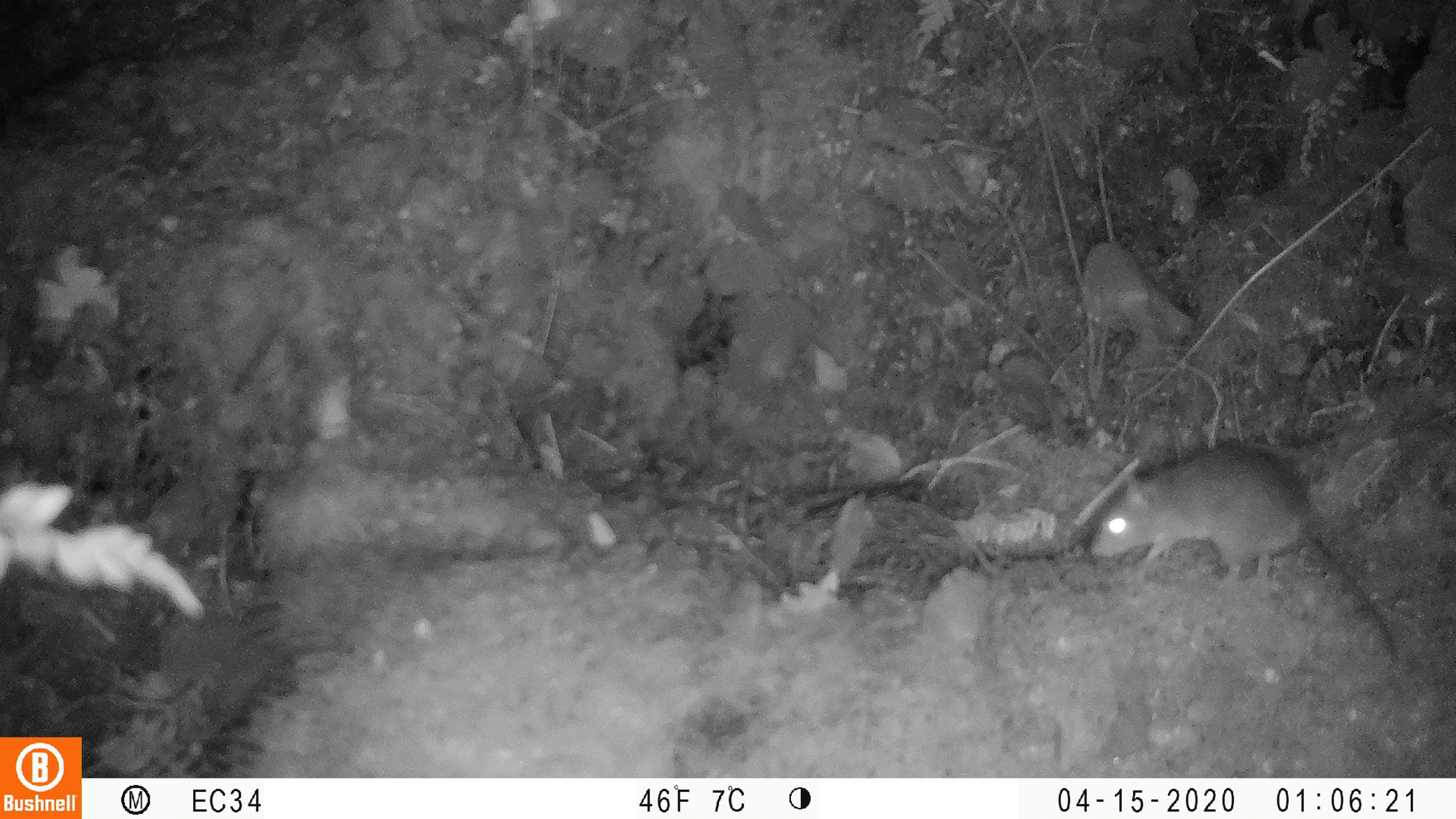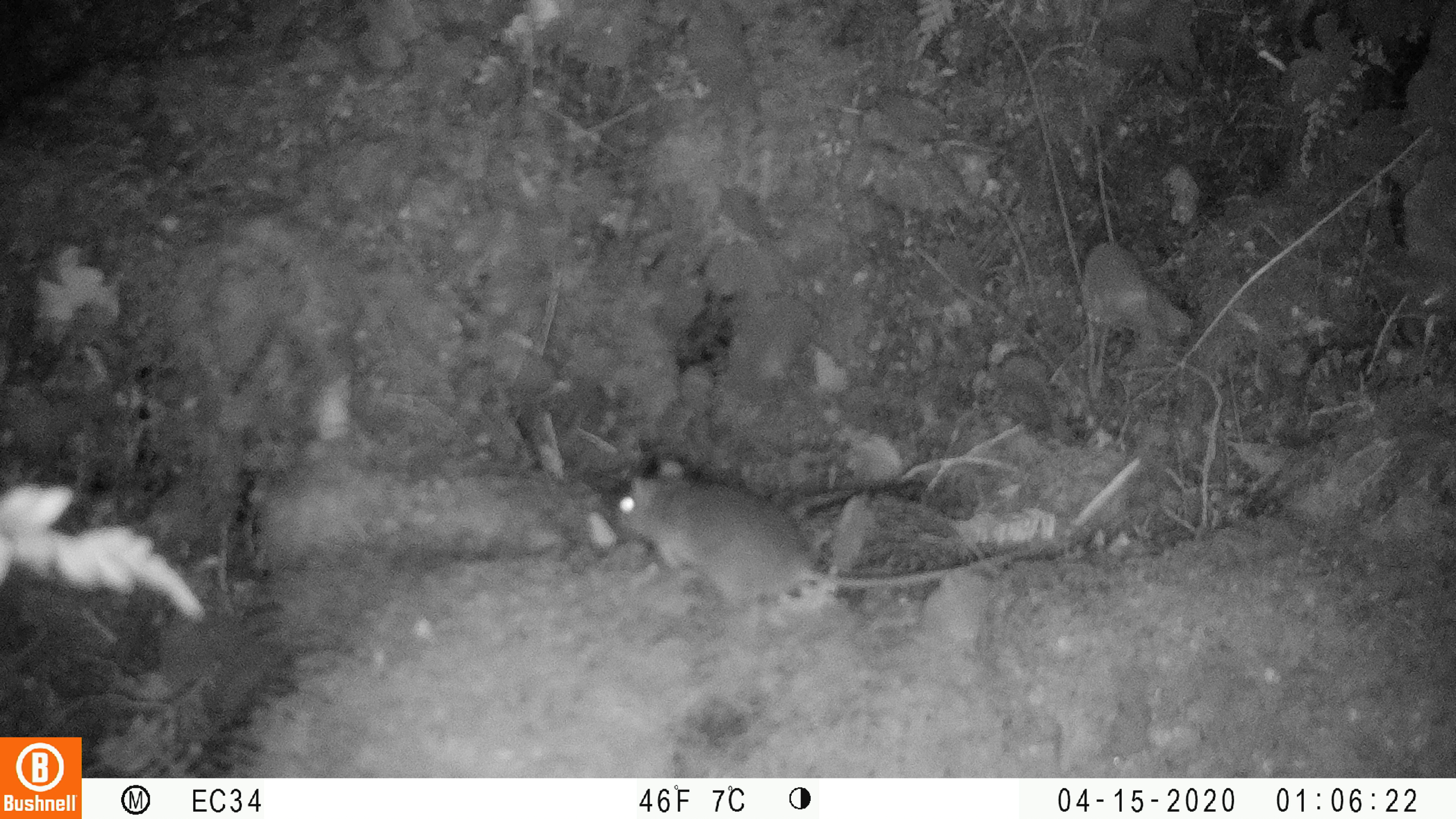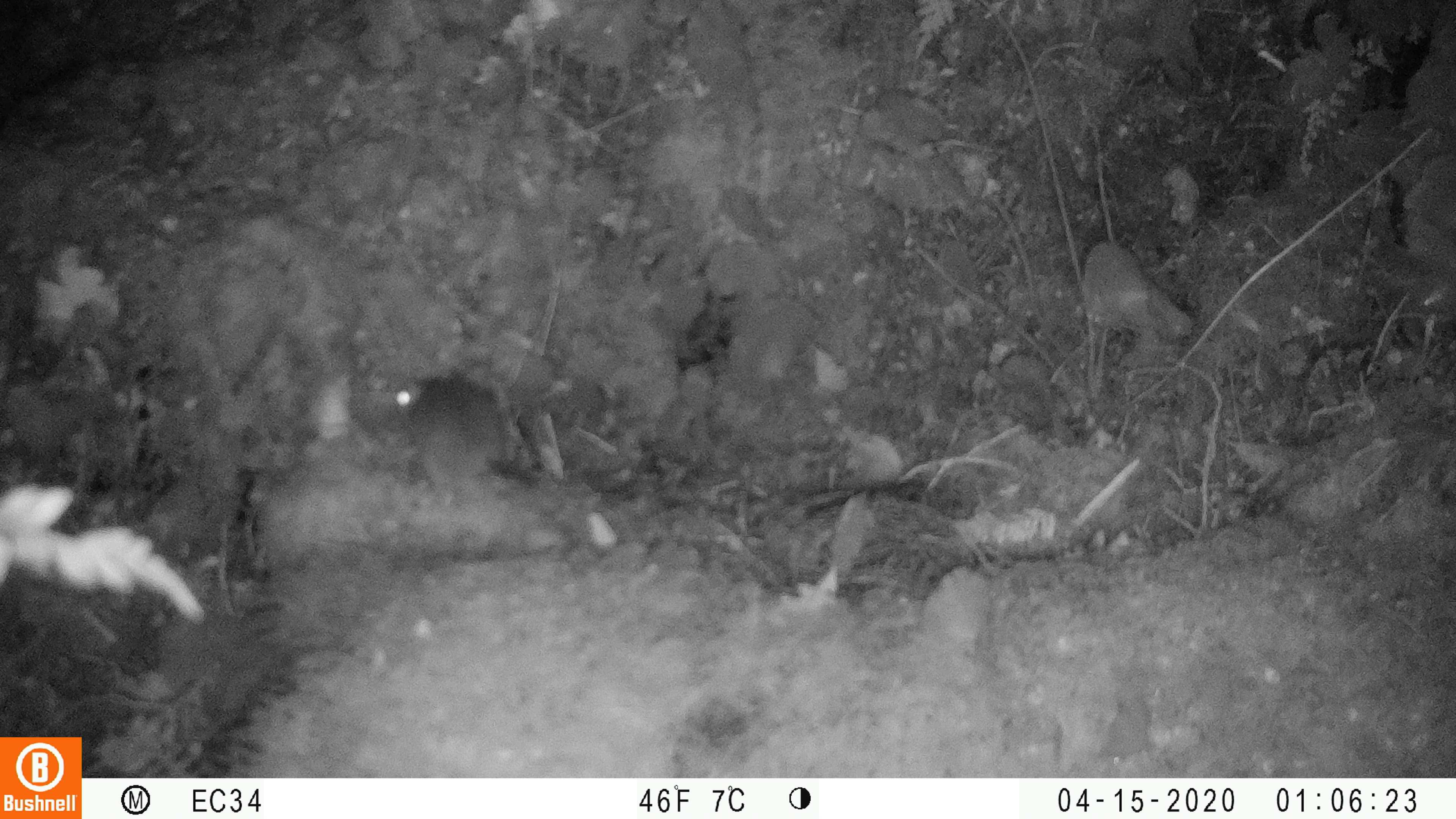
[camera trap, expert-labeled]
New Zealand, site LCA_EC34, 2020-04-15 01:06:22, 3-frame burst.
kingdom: Animalia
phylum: Chordata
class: Mammalia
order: Rodentia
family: Muridae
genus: Rattus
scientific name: Rattus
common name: rat